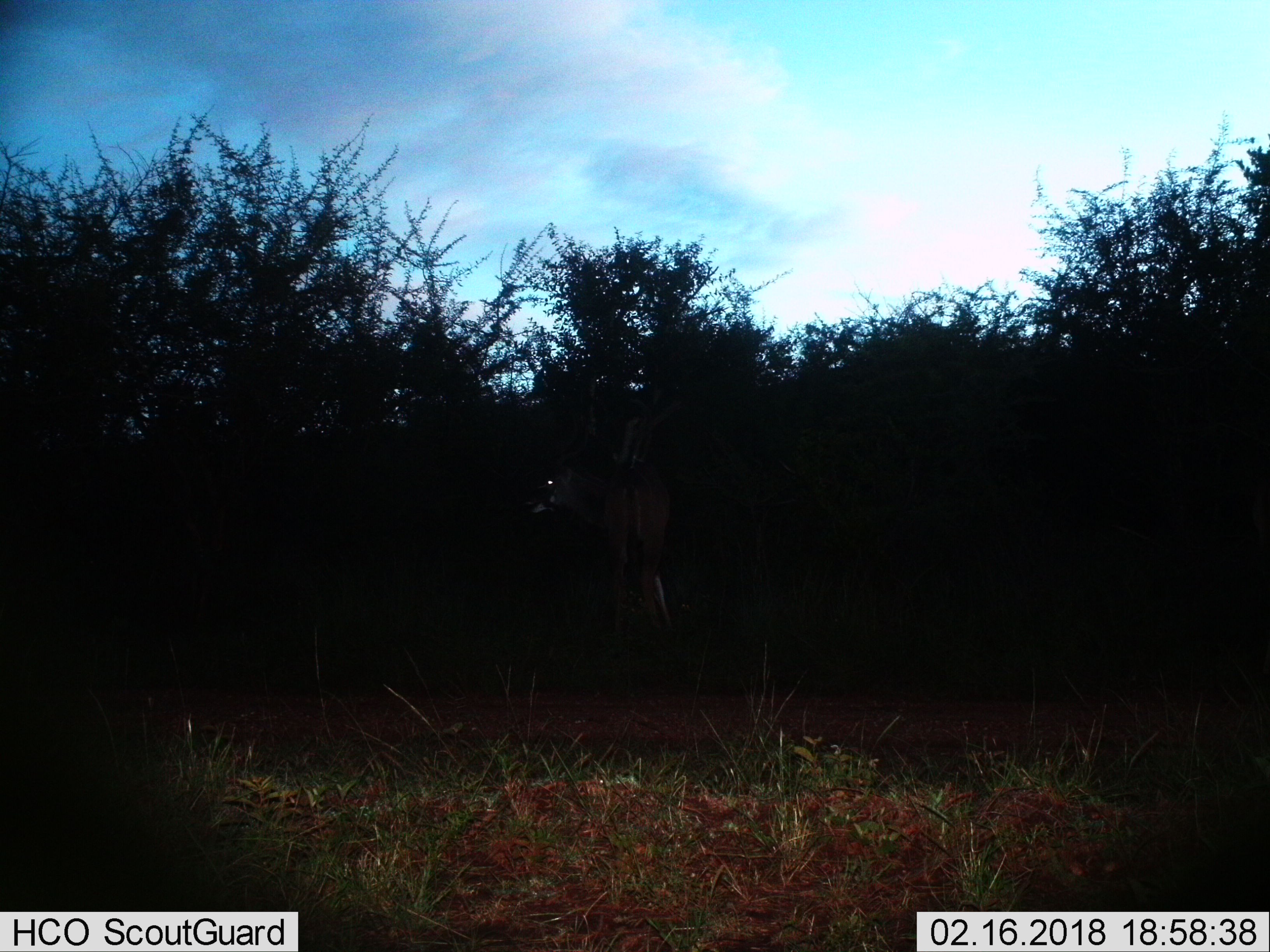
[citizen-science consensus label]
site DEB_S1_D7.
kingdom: Animalia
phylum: Chordata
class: Mammalia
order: Artiodactyla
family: Bovidae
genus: Tragelaphus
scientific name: Tragelaphus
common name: kudu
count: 1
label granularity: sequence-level